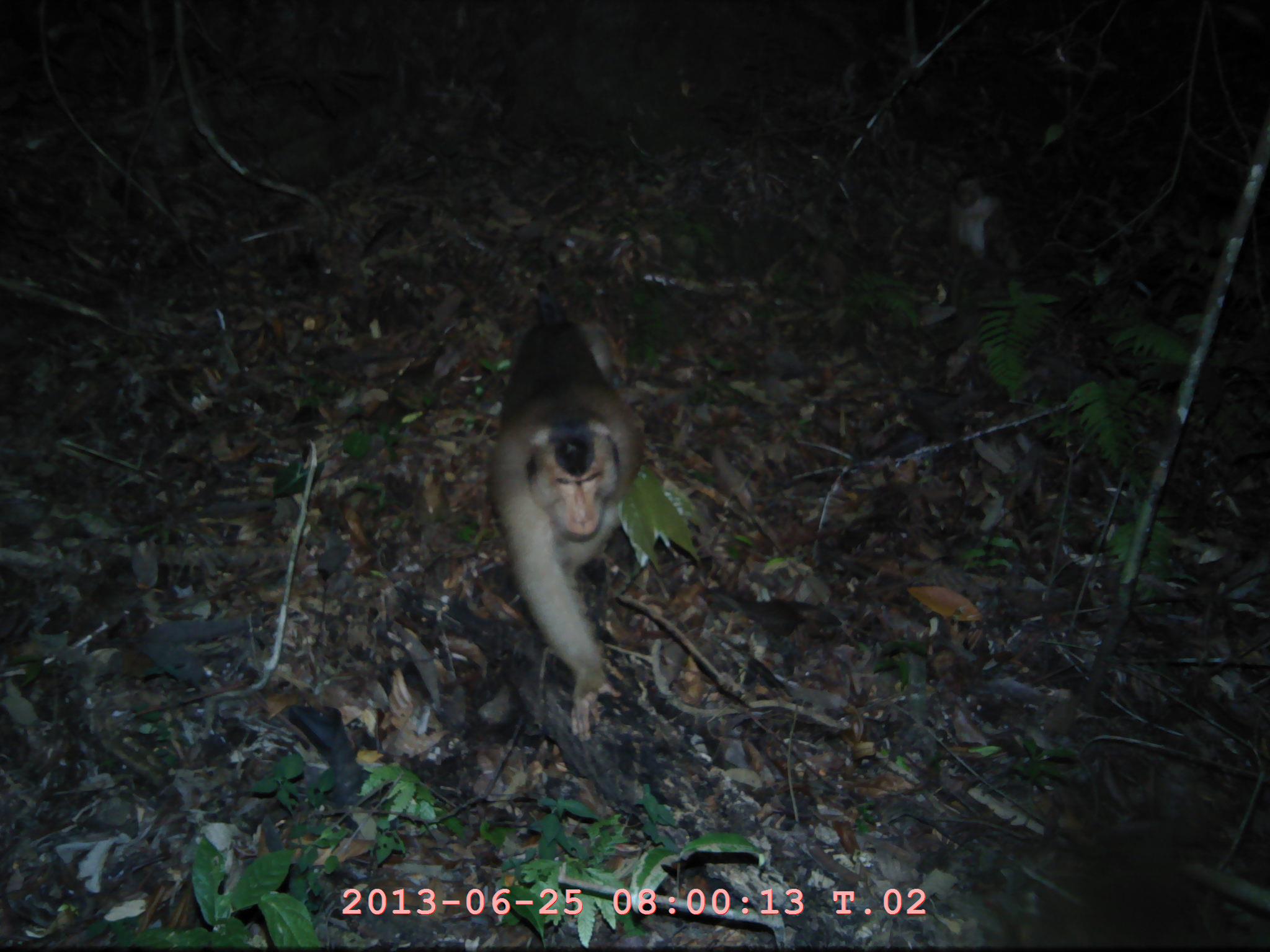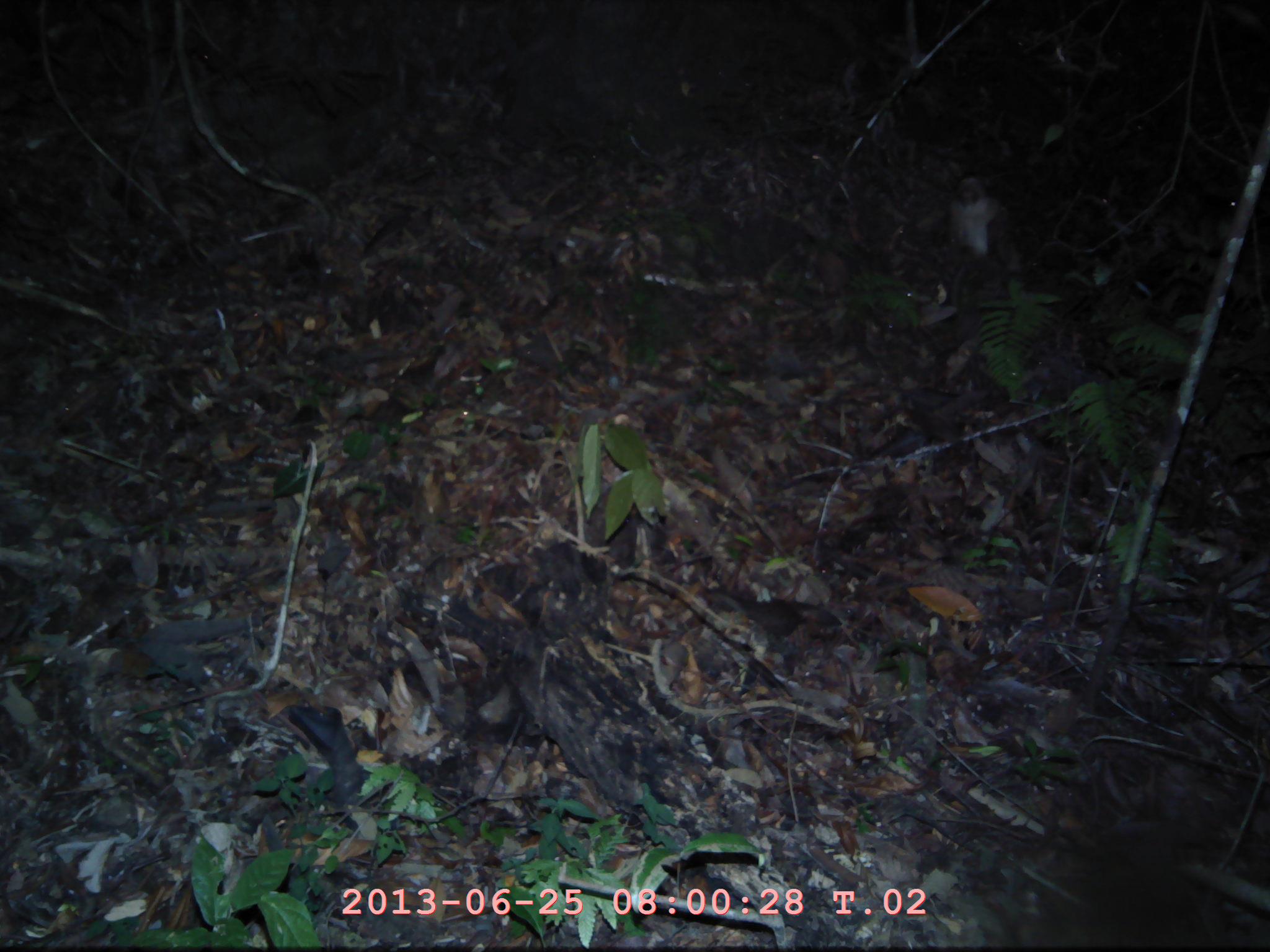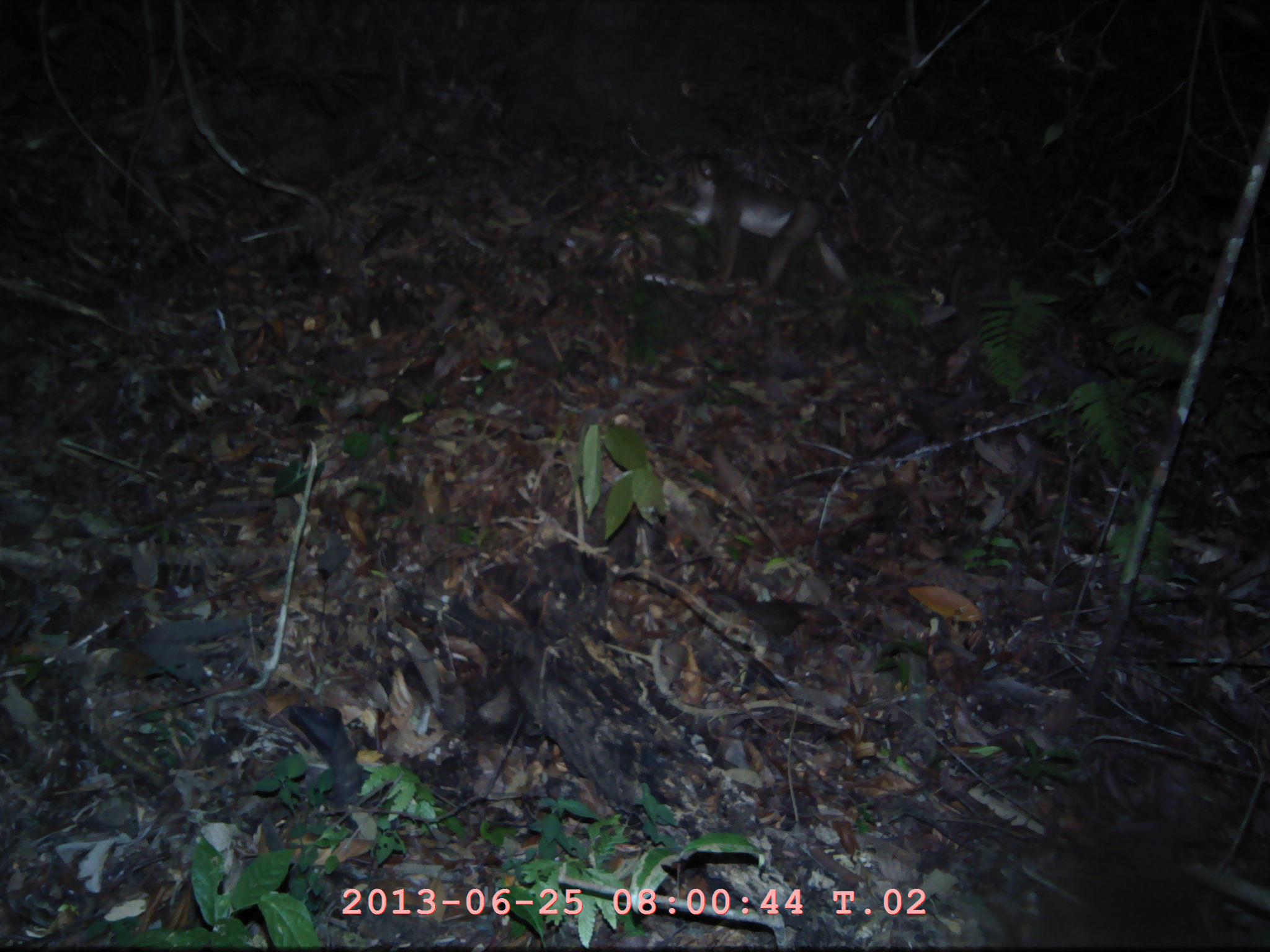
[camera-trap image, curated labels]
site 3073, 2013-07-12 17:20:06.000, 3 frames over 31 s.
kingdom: Animalia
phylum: Chordata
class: Mammalia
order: Primates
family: Cercopithecidae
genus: Macaca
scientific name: Macaca nemestrina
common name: southern pig-tailed macaque